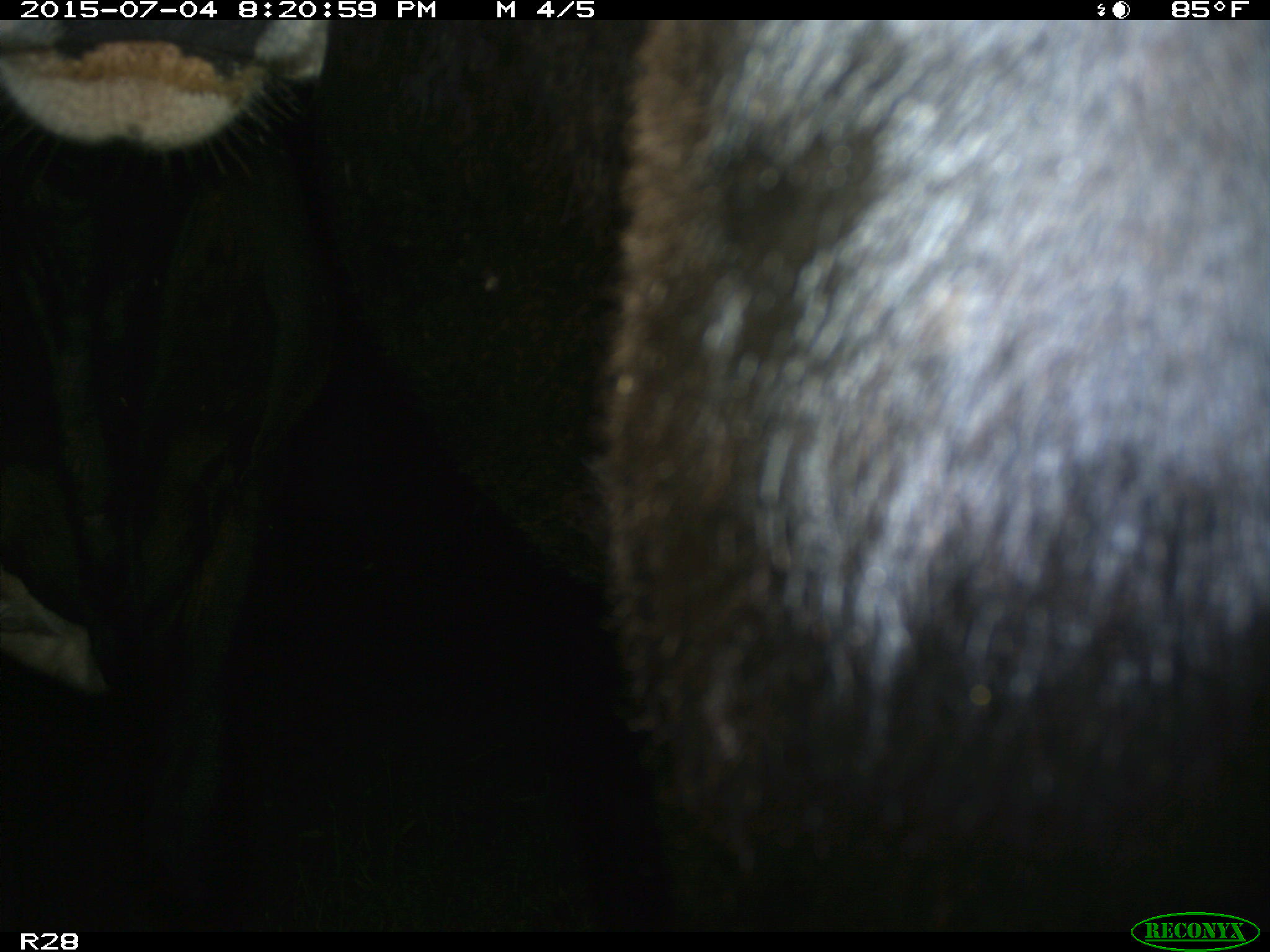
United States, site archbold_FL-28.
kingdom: Animalia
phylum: Chordata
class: Mammalia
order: Artiodactyla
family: Bovidae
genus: Bos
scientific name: Bos taurus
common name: domestic cow